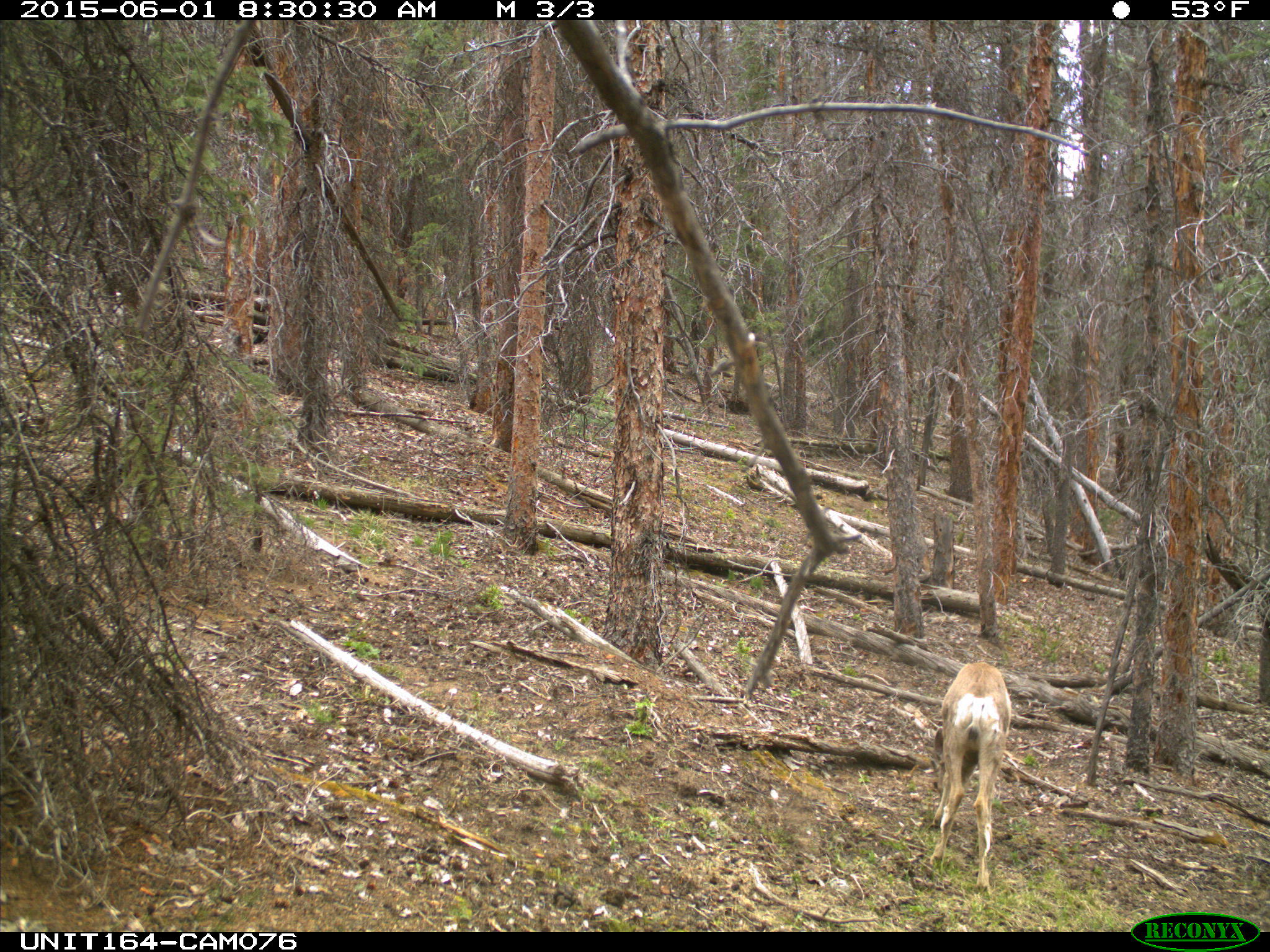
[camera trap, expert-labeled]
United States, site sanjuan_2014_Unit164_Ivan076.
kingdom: Animalia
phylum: Chordata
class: Mammalia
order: Artiodactyla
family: Cervidae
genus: Odocoileus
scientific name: Odocoileus hemionus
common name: mule deer